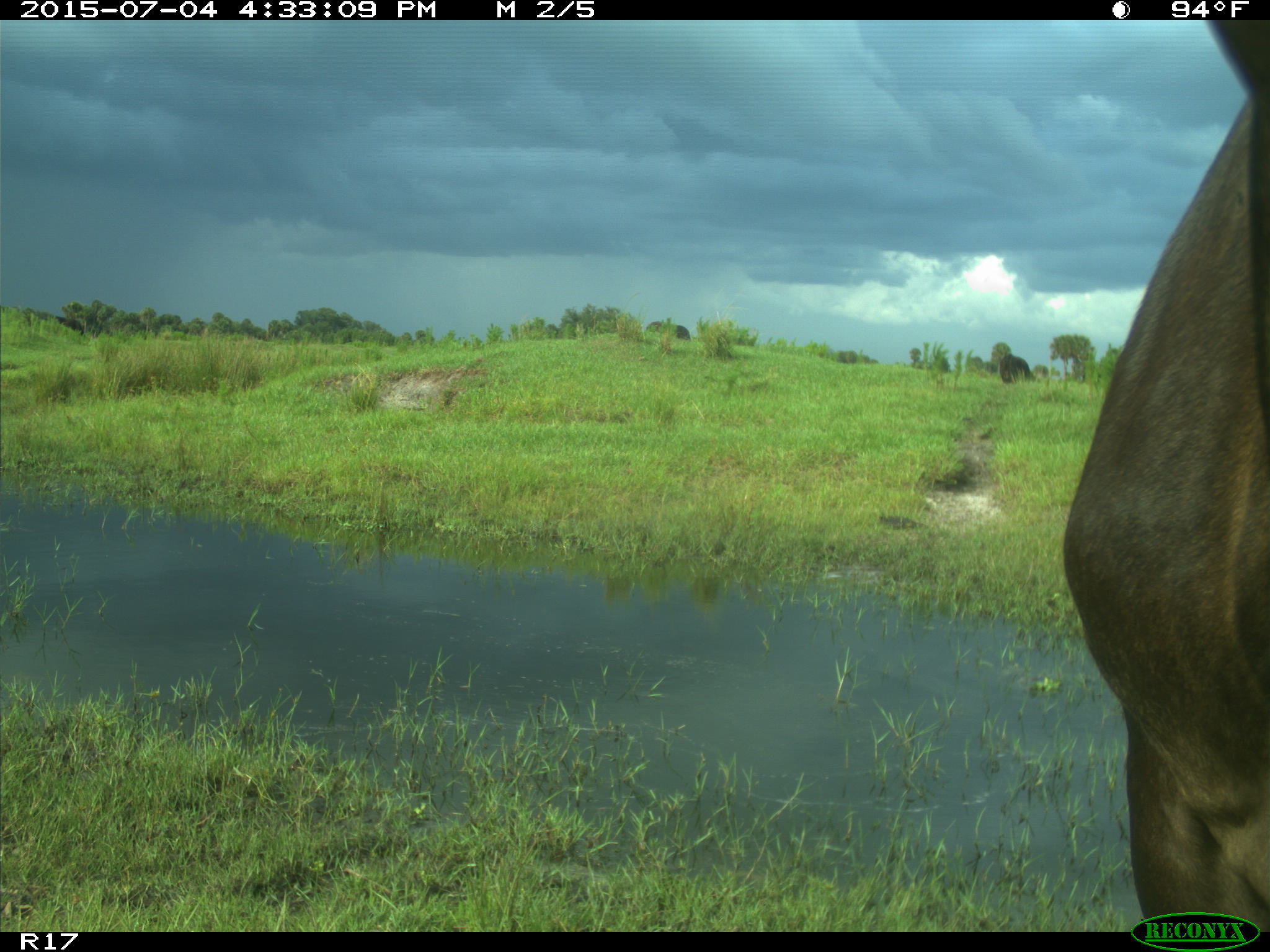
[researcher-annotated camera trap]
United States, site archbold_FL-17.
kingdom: Animalia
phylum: Chordata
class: Mammalia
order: Artiodactyla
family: Bovidae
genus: Bos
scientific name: Bos taurus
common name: domestic cow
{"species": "Bos taurus (domestic cow)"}